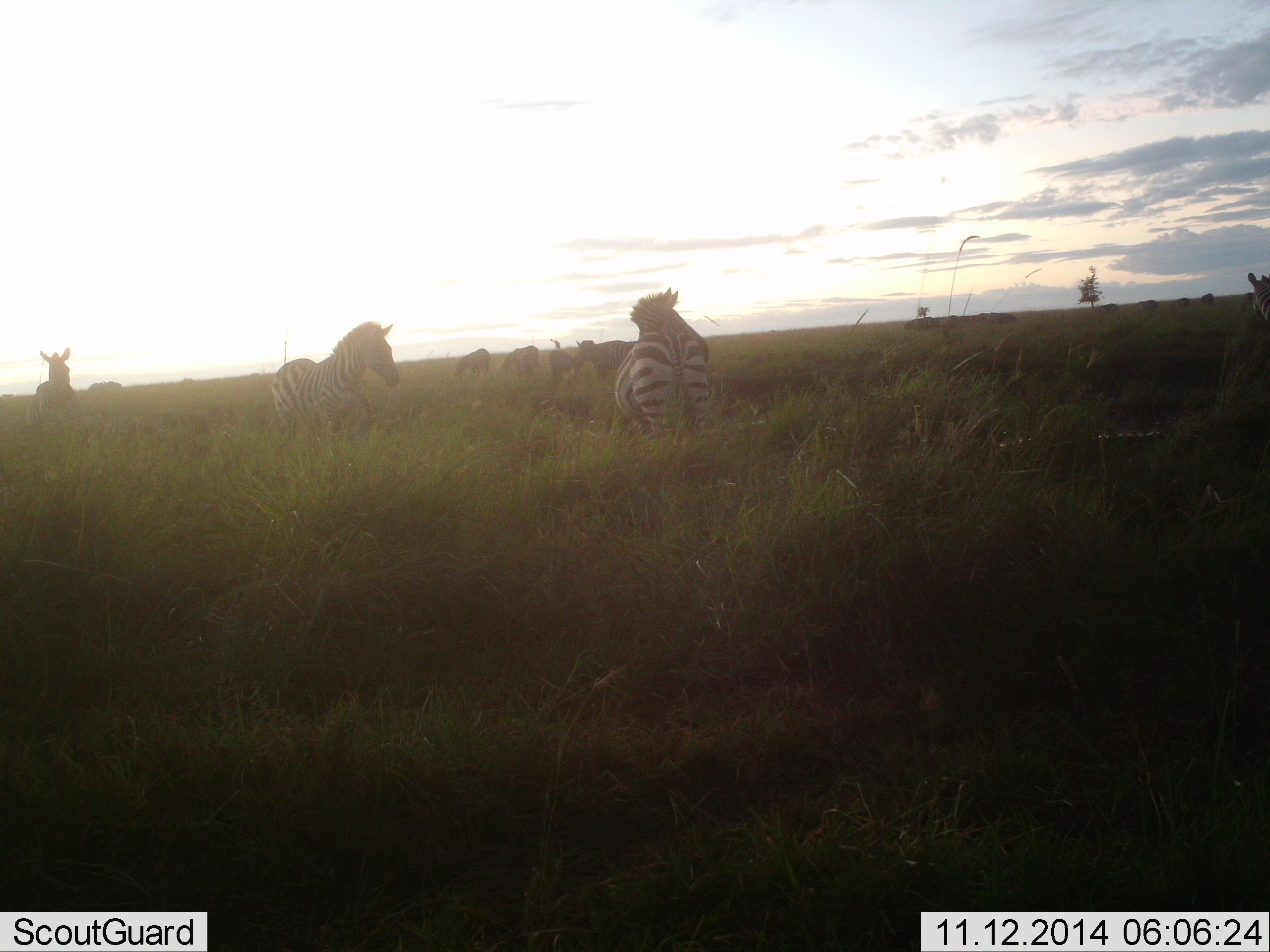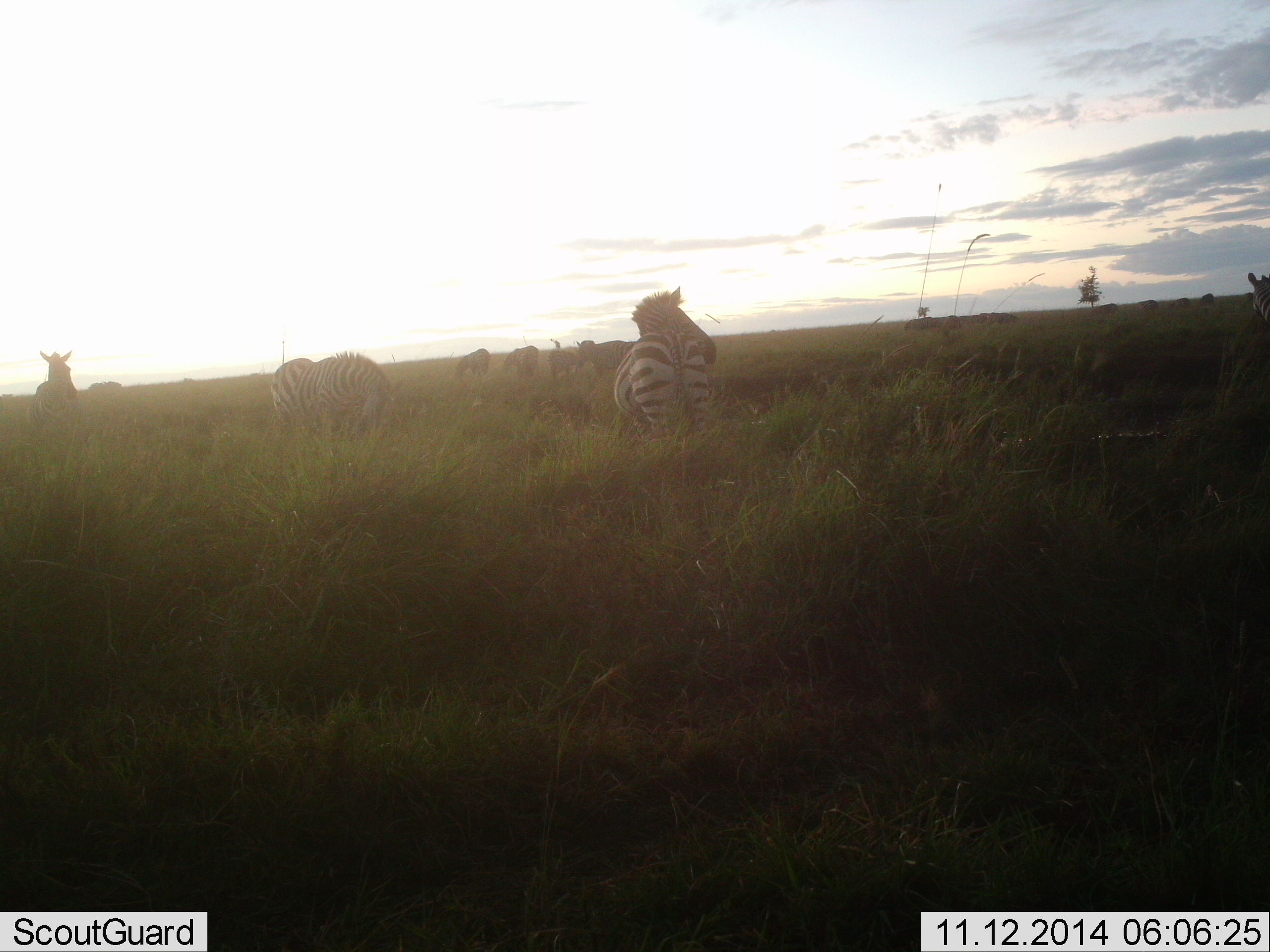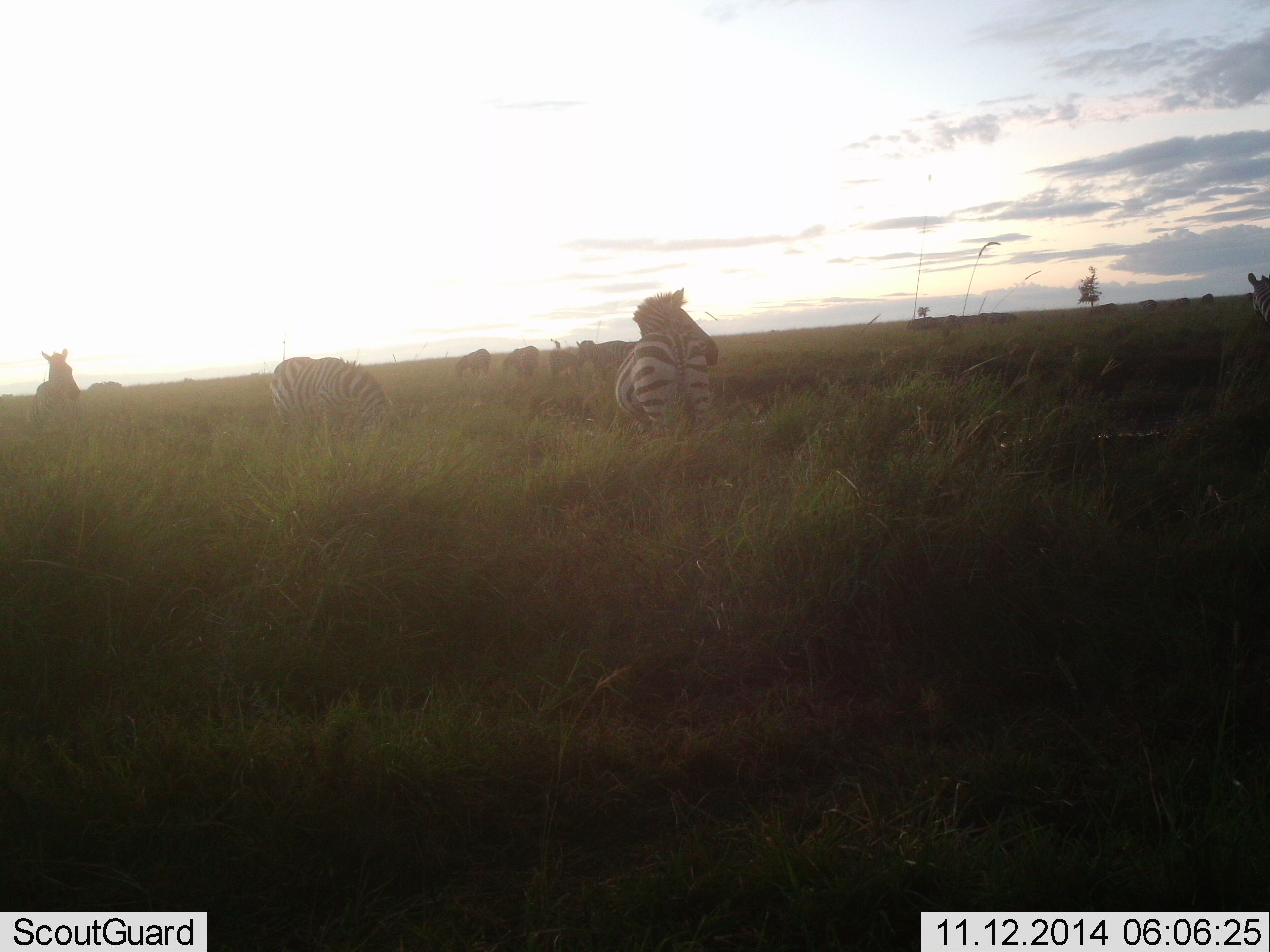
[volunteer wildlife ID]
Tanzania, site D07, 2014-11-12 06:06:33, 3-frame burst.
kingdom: Animalia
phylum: Chordata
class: Mammalia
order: Perissodactyla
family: Equidae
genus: Equus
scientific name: Equus quagga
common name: plains zebra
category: zebra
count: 9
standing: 64%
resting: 9%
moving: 36%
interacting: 0%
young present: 0%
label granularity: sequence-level